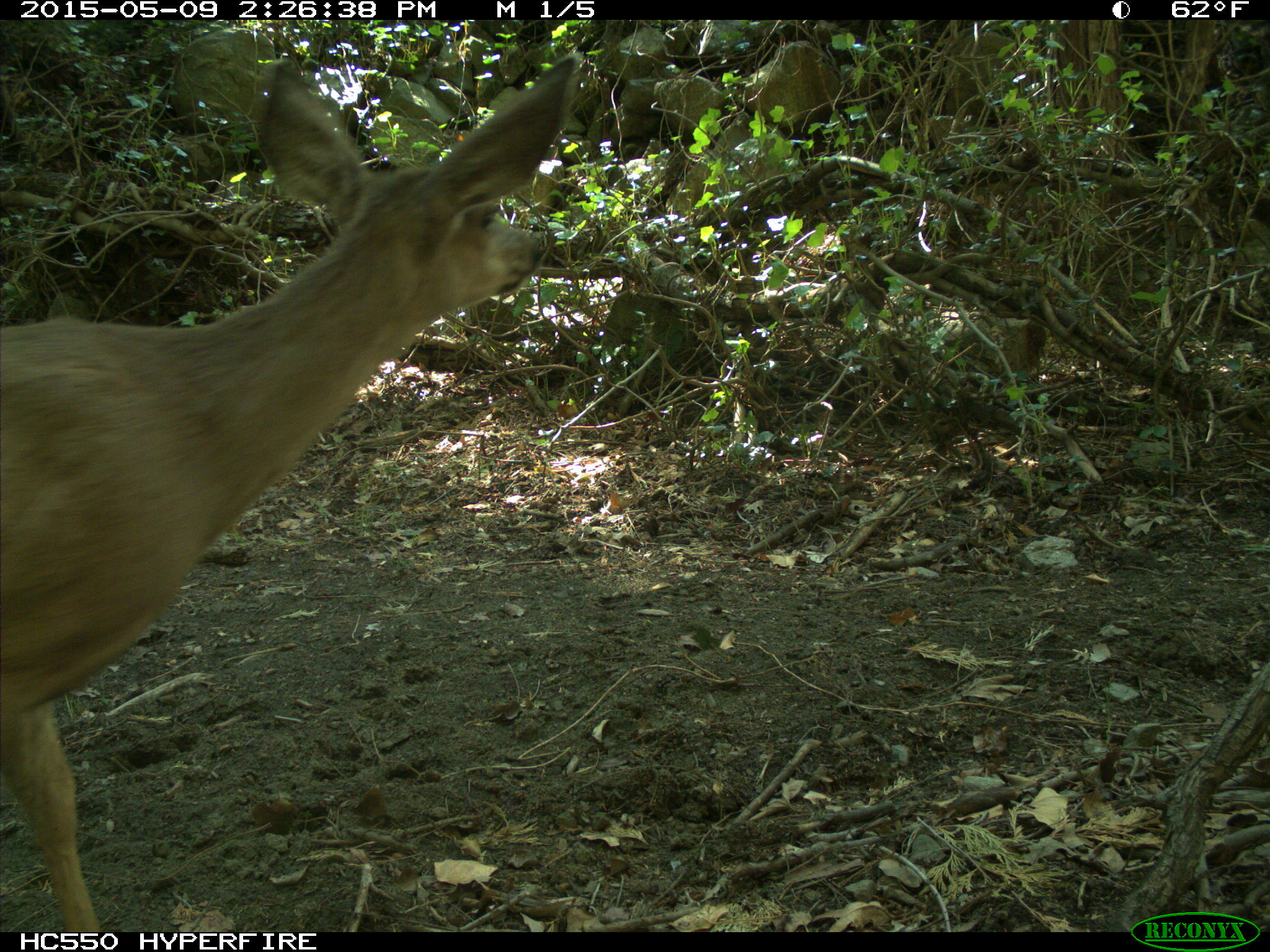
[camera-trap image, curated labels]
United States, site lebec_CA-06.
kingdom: Animalia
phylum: Chordata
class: Mammalia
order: Artiodactyla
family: Cervidae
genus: Odocoileus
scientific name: Odocoileus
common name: deer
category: unidentified deer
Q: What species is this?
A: Unidentified deer (deer) (Odocoileus).